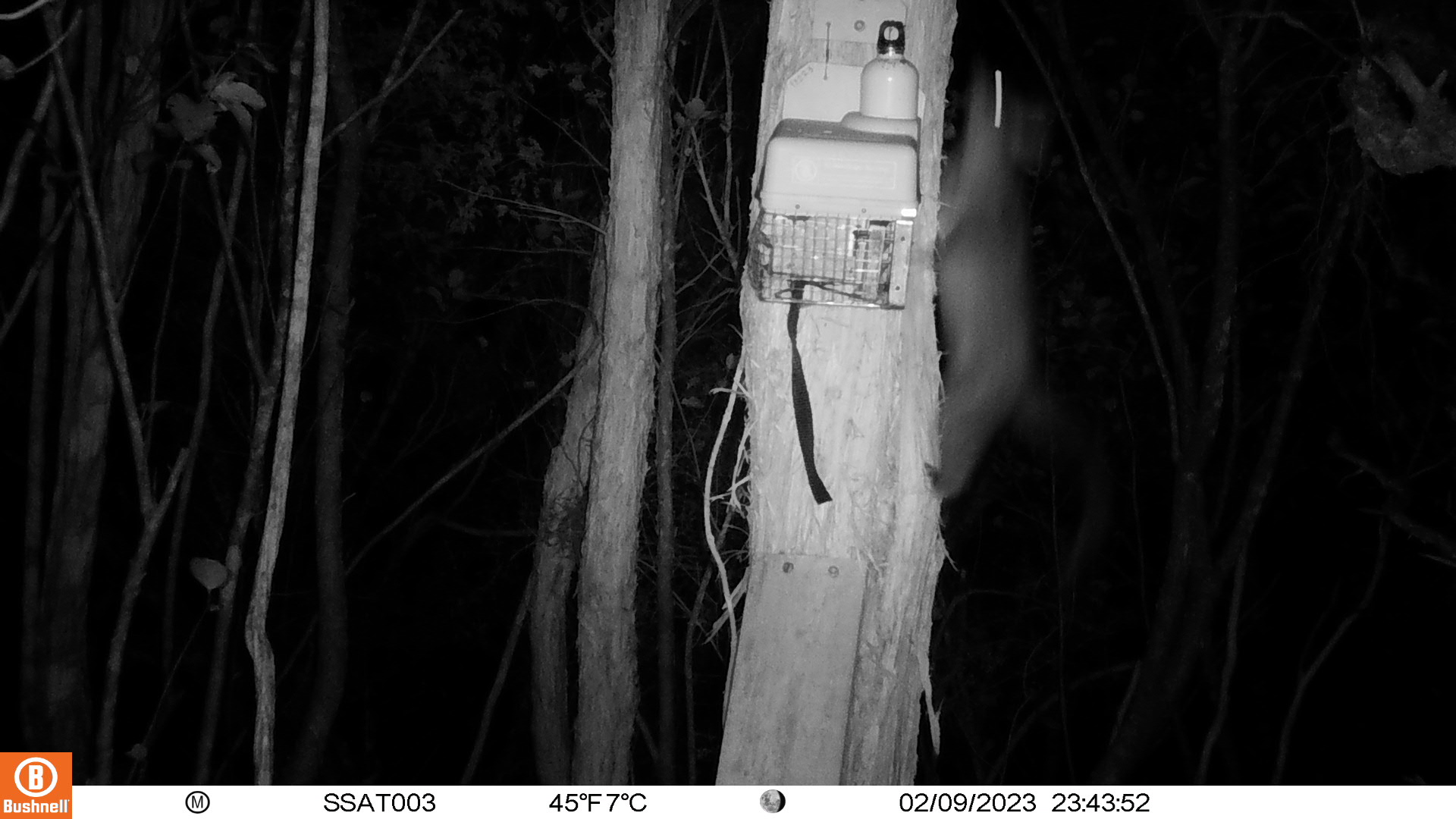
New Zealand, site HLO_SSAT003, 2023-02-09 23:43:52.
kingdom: Animalia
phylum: Chordata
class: Mammalia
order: Diprotodontia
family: Phalangeridae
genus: Trichosurus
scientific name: Trichosurus vulpecula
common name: common brushtail possum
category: possum